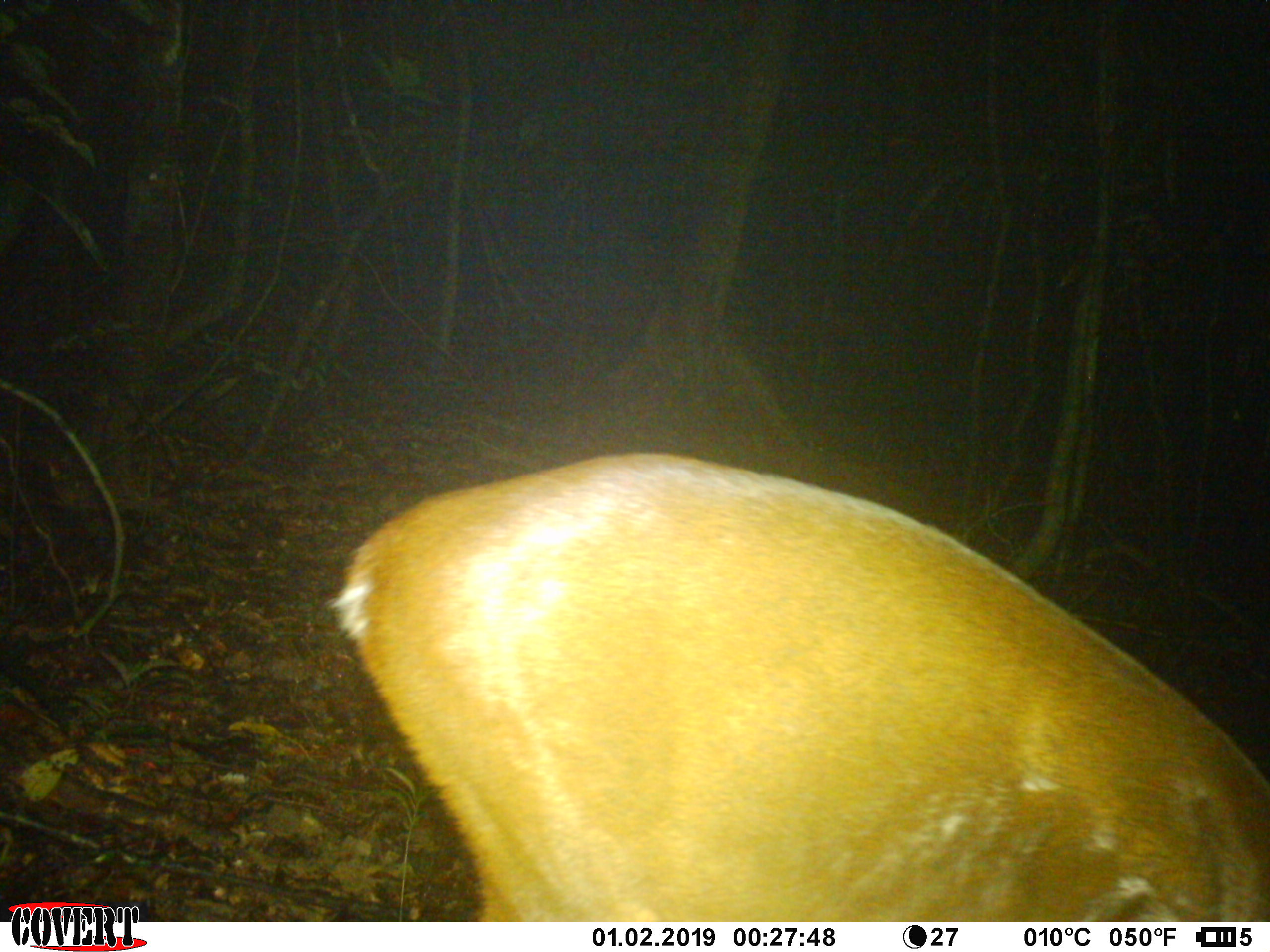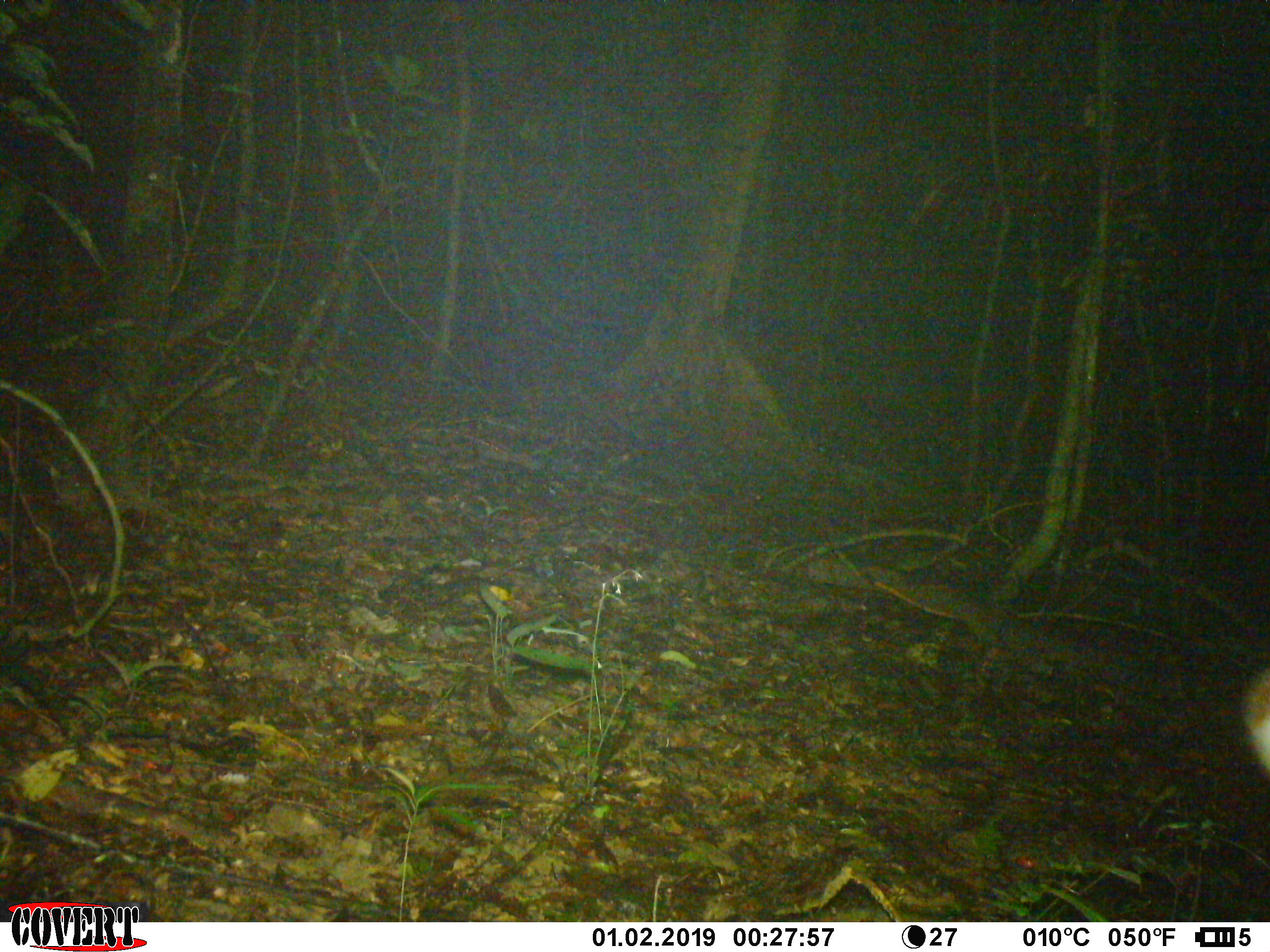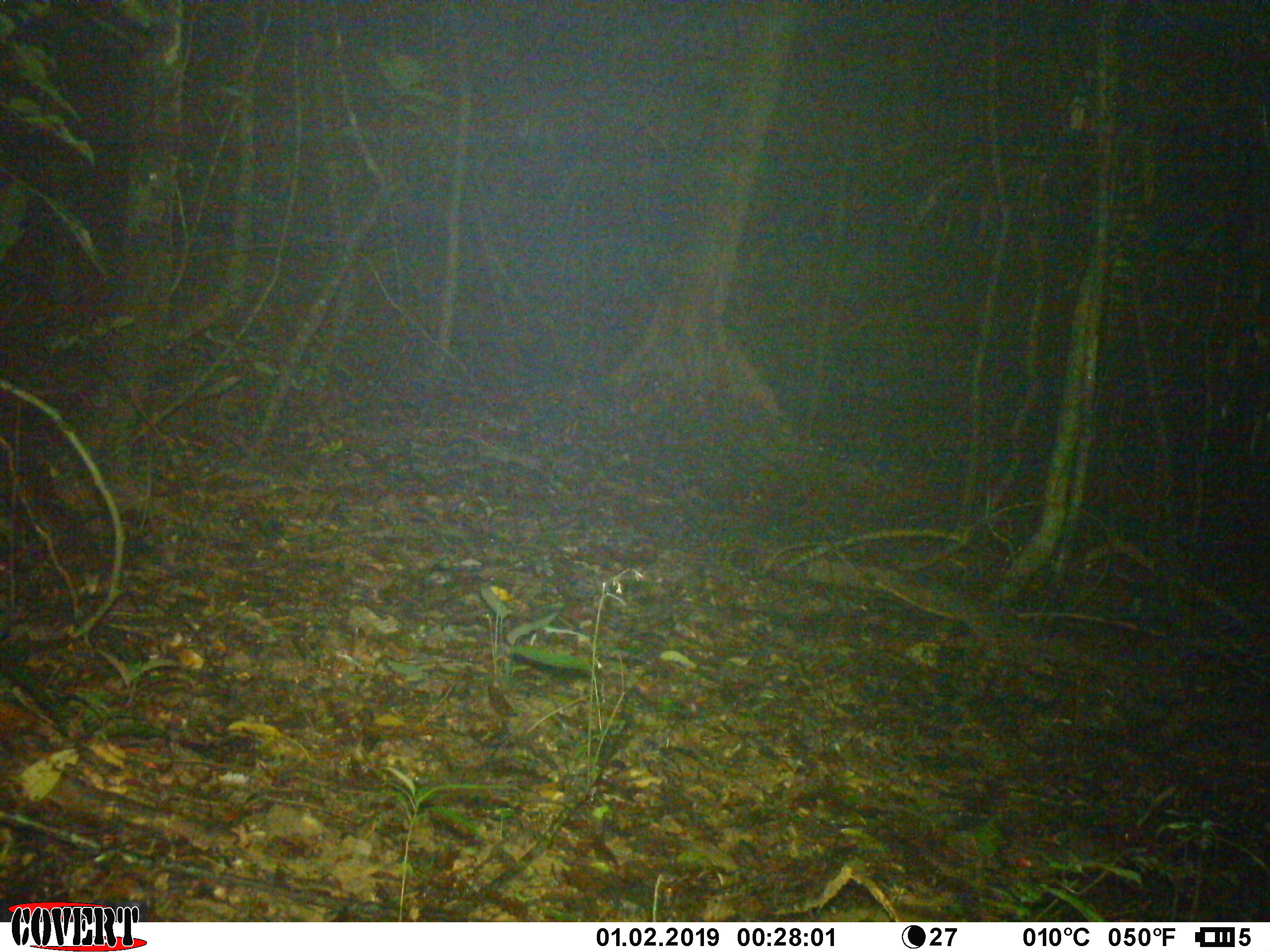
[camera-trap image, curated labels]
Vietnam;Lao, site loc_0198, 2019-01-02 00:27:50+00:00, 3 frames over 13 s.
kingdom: Animalia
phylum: Chordata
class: Mammalia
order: Artiodactyla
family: Cervidae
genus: Muntiacus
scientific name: Muntiacus vuquangensis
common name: large-antlered muntjac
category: large antlered muntjac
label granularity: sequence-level